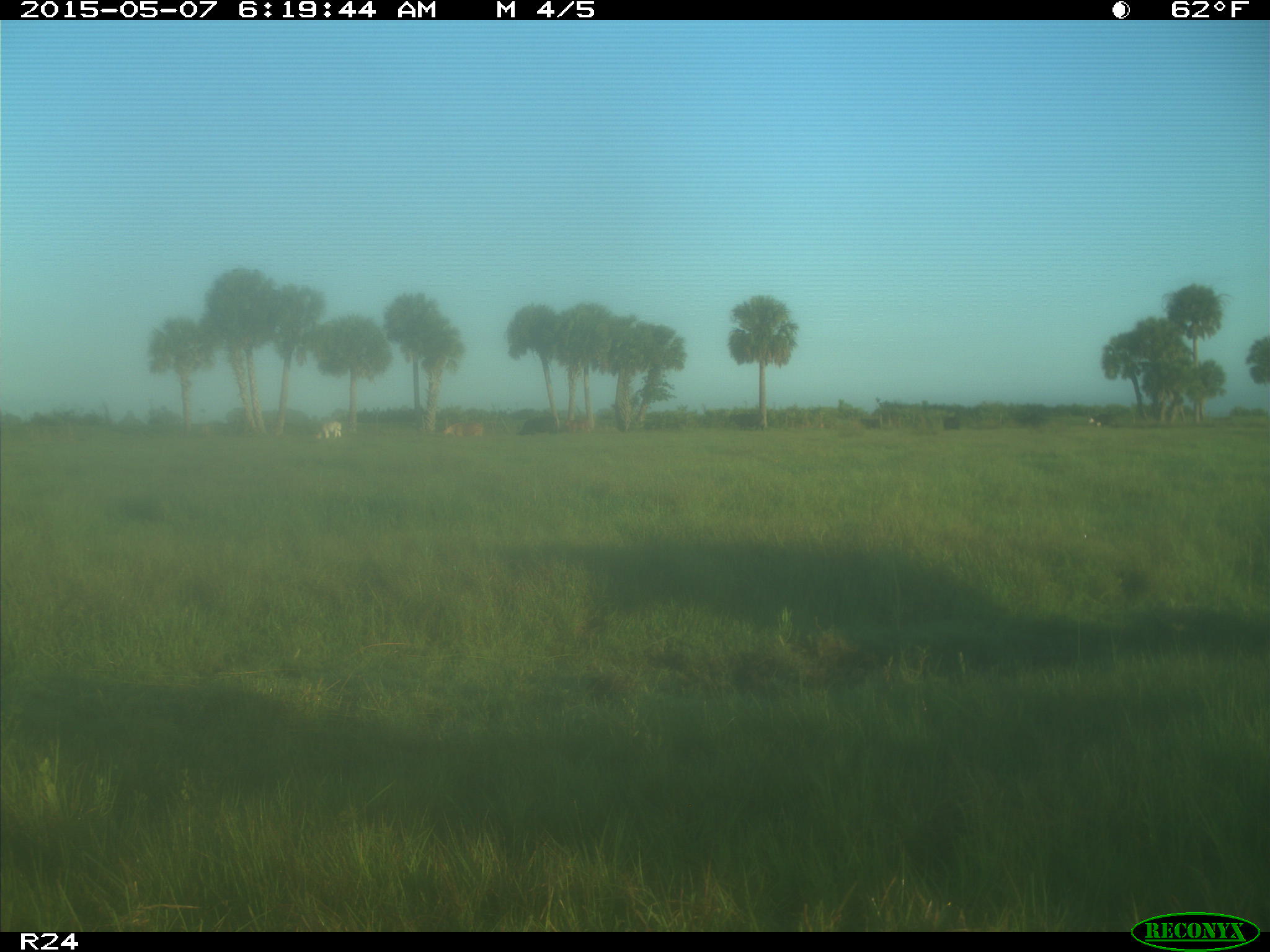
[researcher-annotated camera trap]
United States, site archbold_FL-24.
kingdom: Animalia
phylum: Chordata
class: Mammalia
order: Artiodactyla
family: Bovidae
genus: Bos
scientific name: Bos taurus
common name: domestic cow